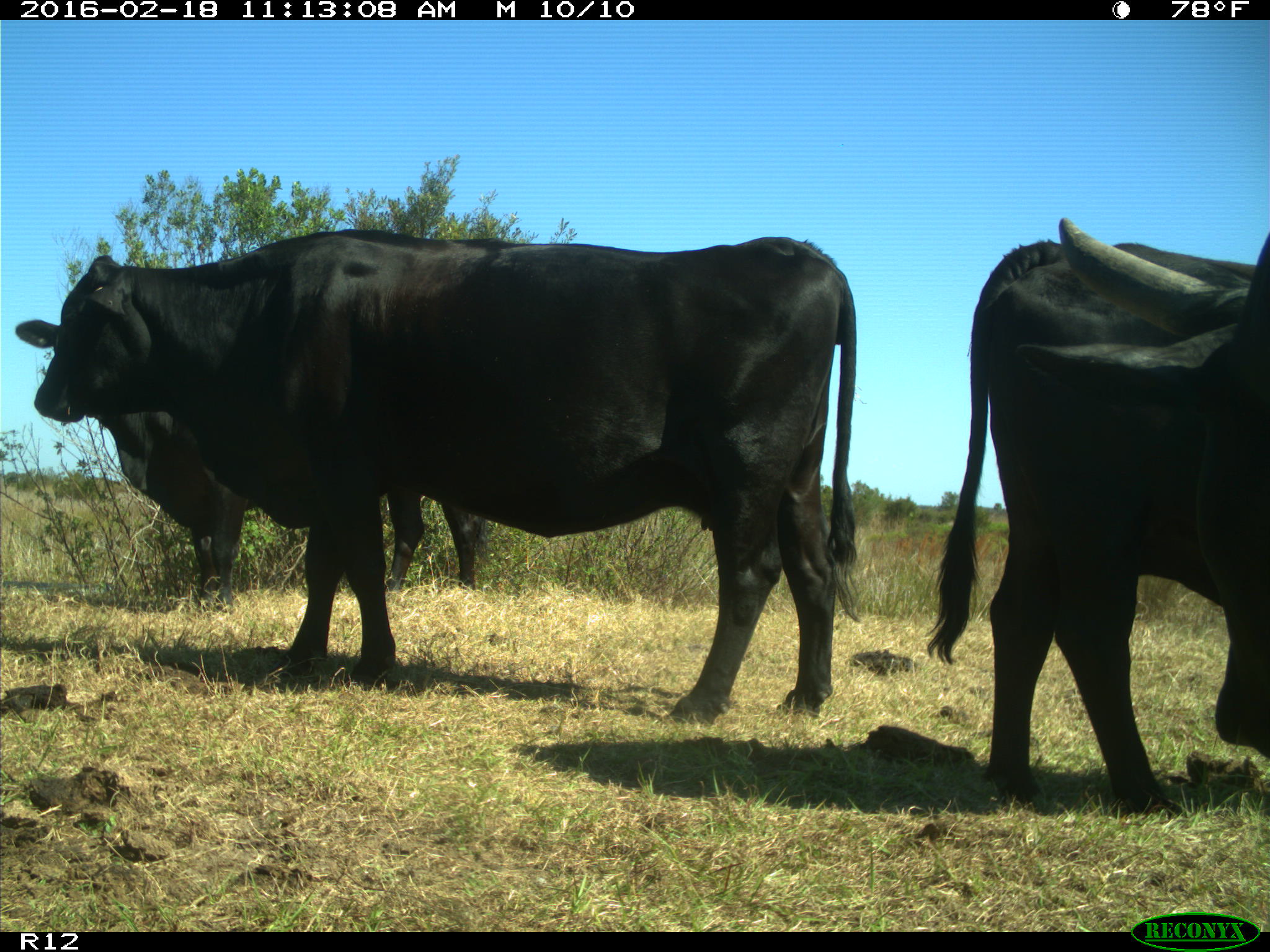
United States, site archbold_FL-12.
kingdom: Animalia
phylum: Chordata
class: Mammalia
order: Artiodactyla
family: Bovidae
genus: Bos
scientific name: Bos taurus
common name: domestic cow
Bos taurus (domestic cow).